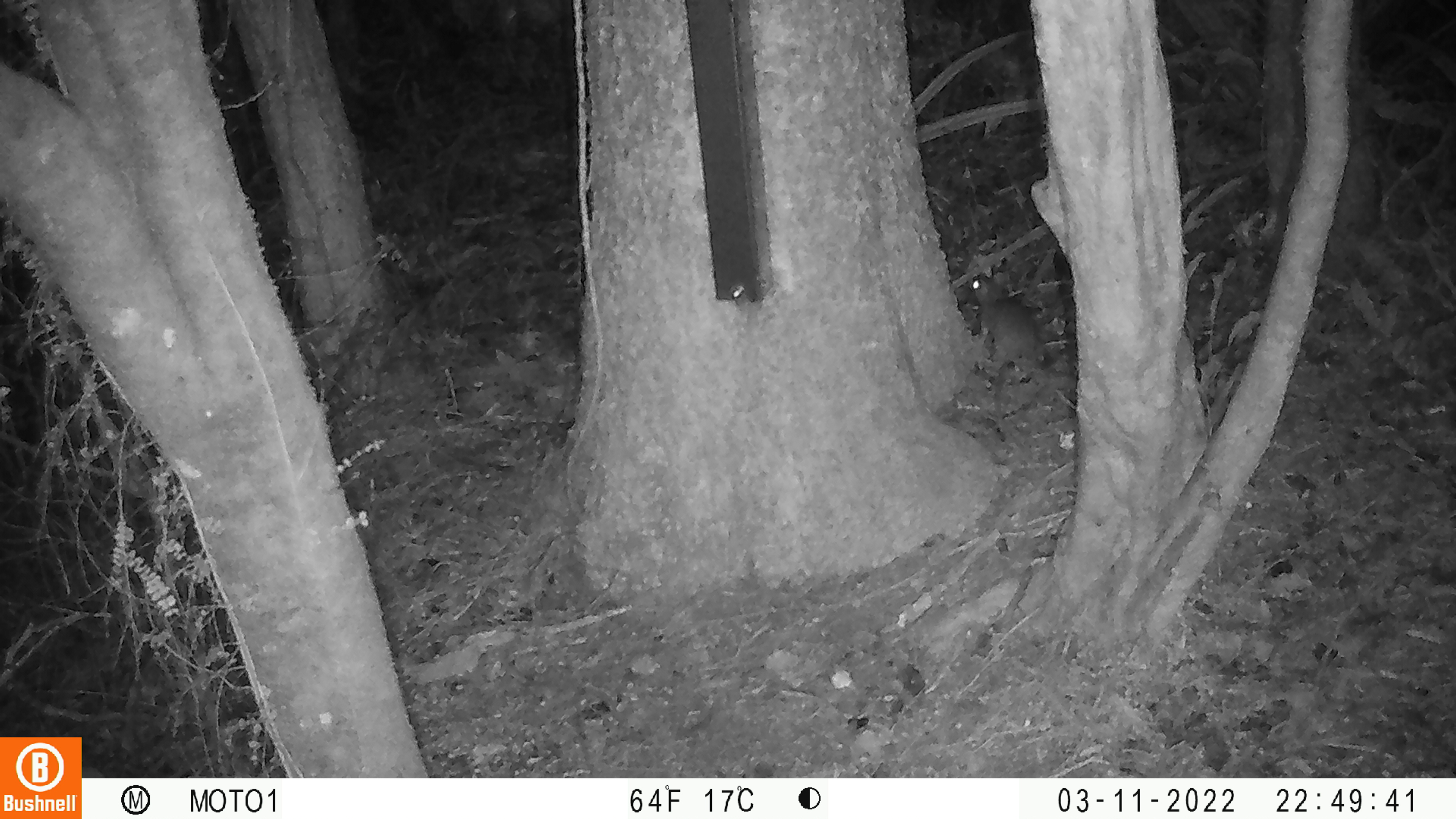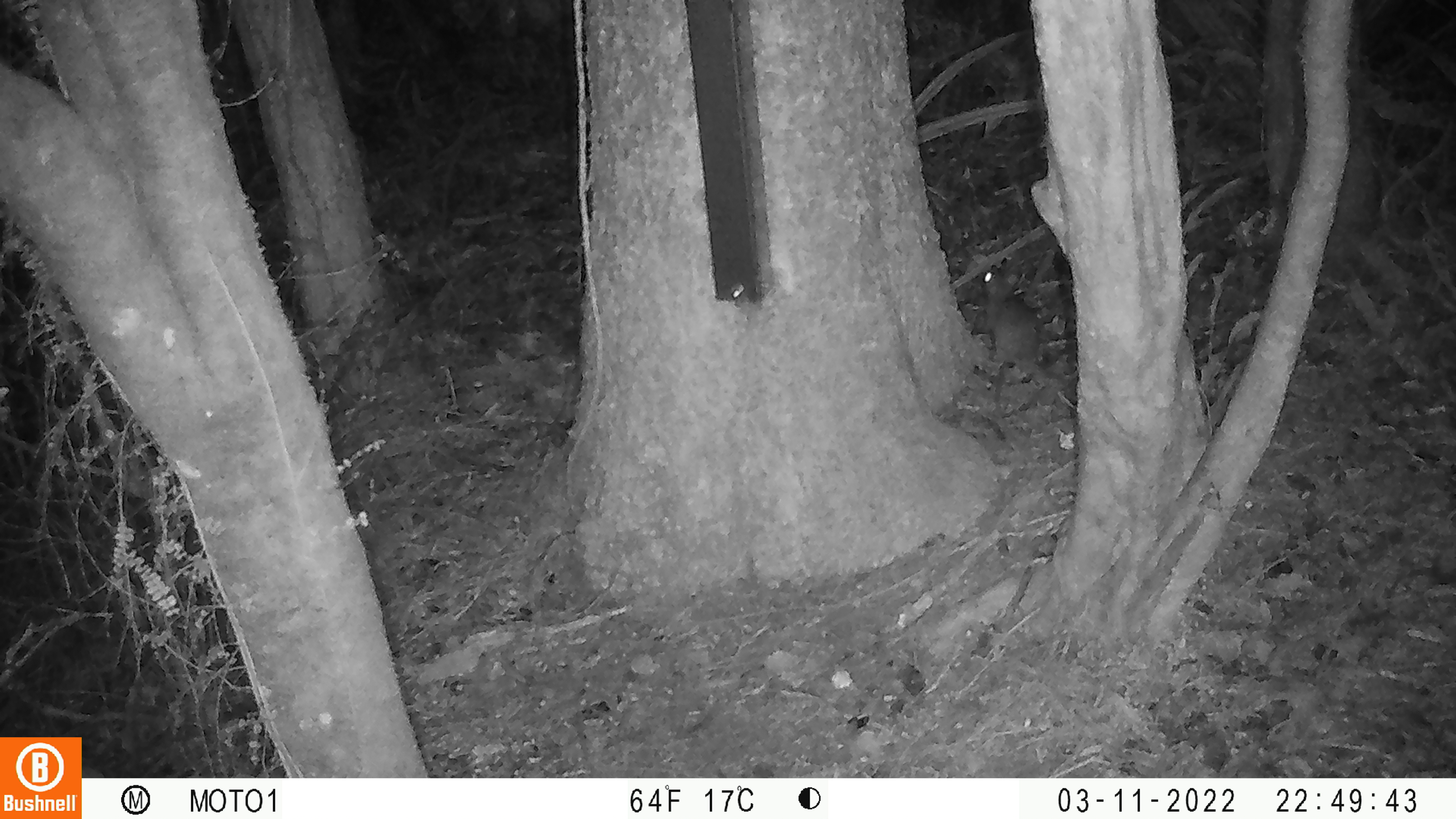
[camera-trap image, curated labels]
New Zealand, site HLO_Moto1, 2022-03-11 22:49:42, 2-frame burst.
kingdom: Animalia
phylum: Chordata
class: Mammalia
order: Rodentia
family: Muridae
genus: Rattus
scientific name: Rattus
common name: rat